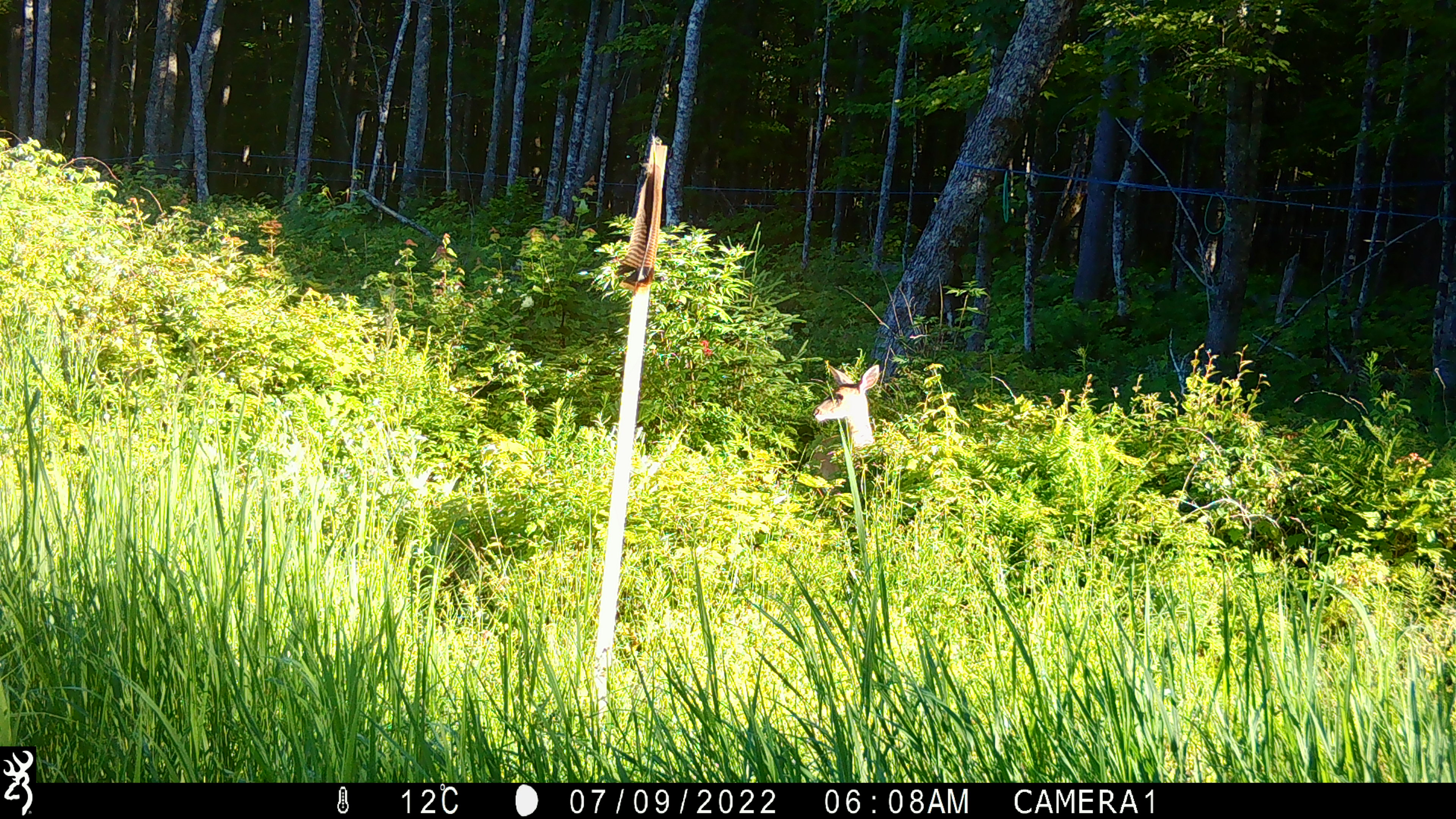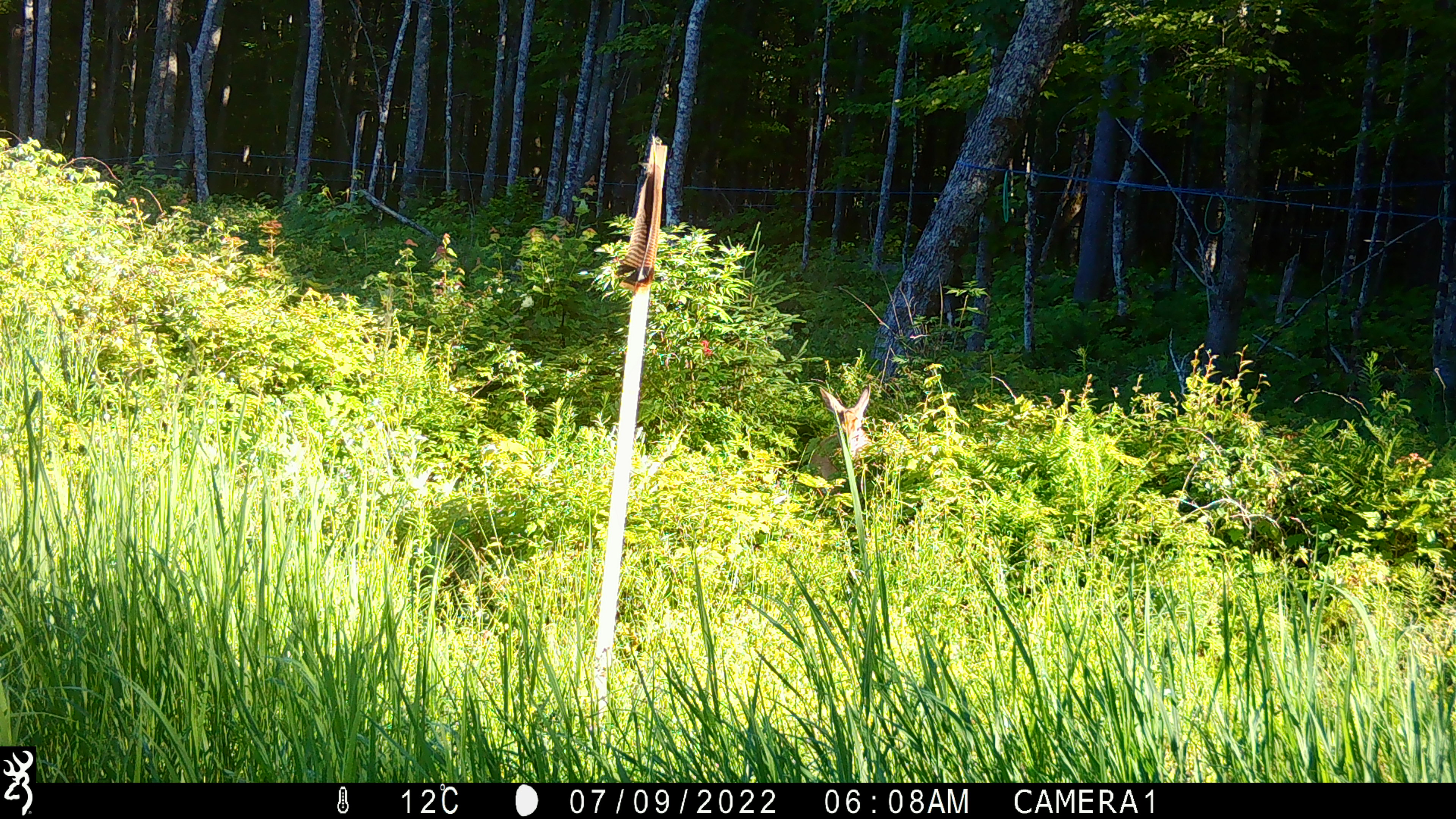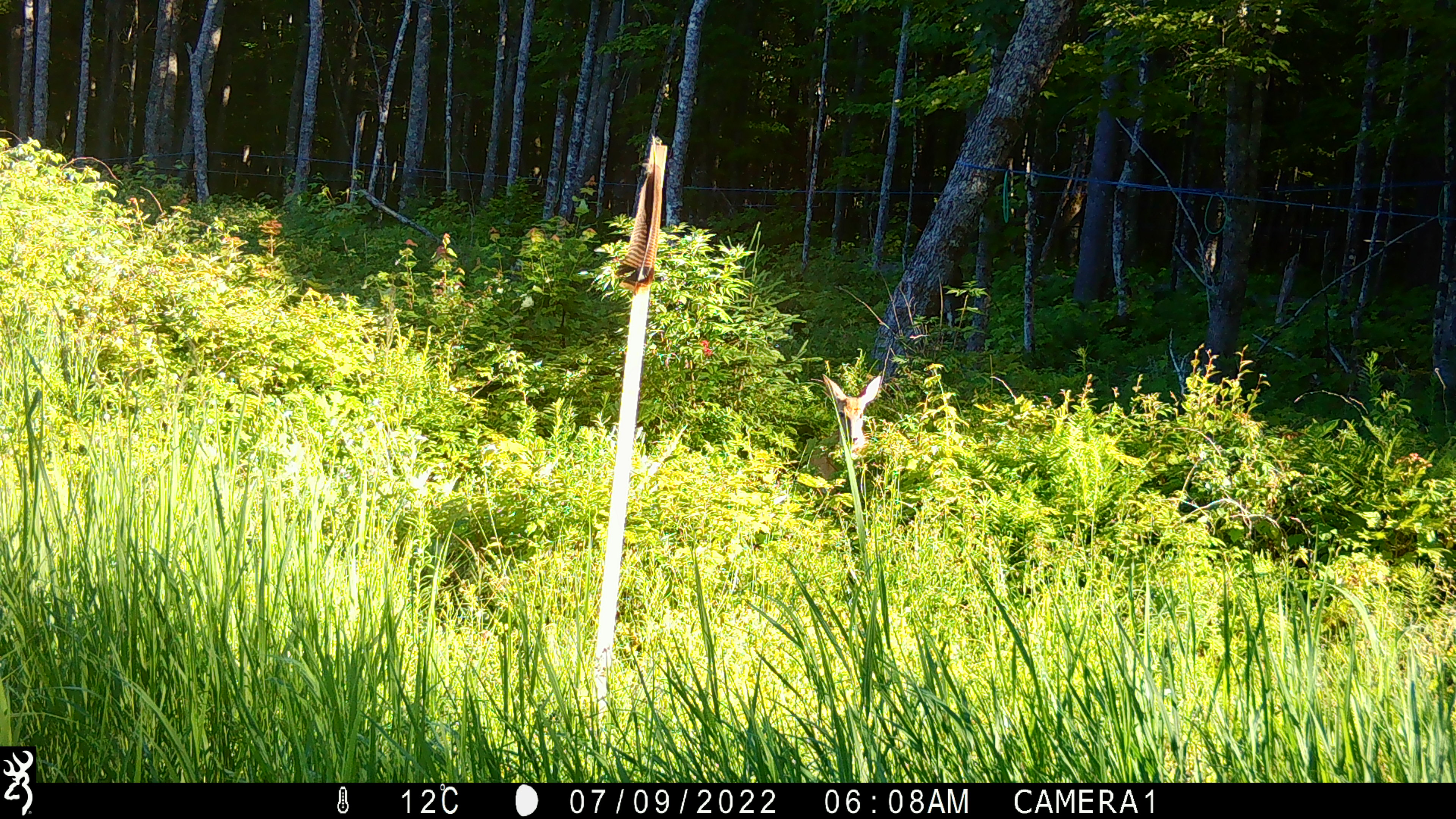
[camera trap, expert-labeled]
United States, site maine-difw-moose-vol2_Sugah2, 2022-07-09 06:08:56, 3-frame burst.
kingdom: Animalia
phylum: Chordata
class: Mammalia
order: Artiodactyla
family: Cervidae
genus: Odocoileus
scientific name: Odocoileus virginianus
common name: white-tailed deer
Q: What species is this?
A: White-tailed deer (Odocoileus virginianus).